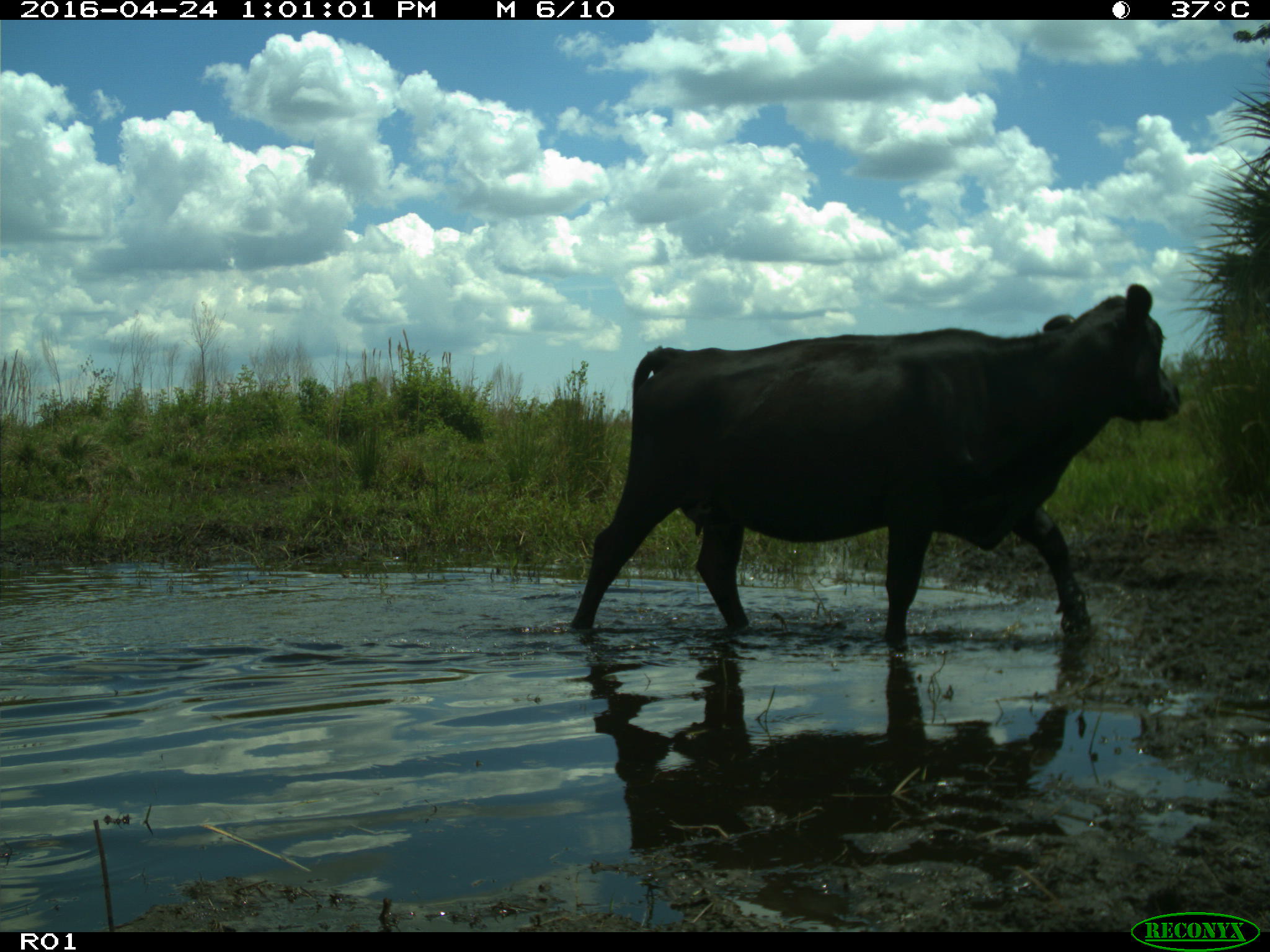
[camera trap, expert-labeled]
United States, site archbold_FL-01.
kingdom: Animalia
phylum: Chordata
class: Mammalia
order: Artiodactyla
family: Bovidae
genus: Bos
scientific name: Bos taurus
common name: domestic cow